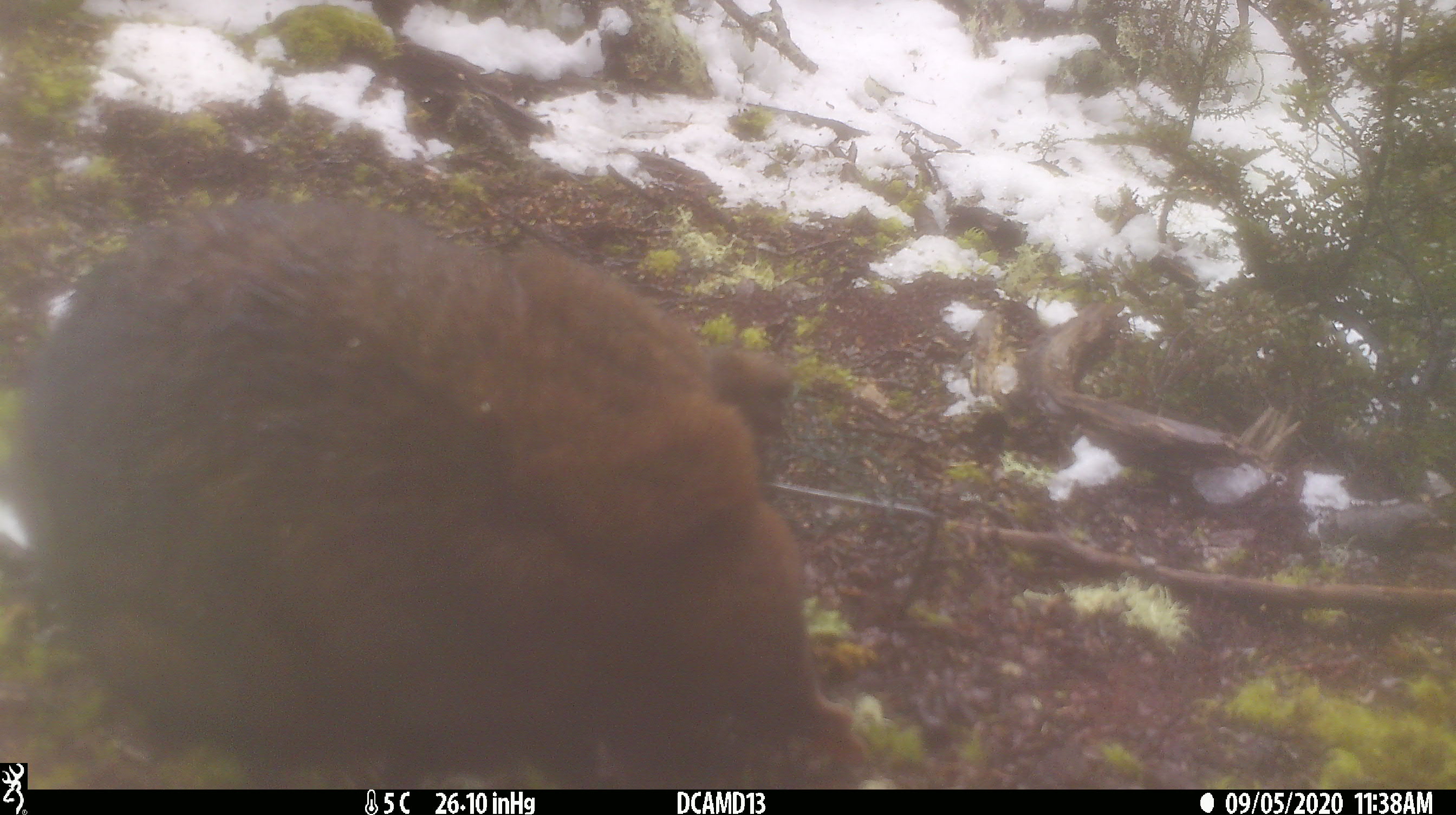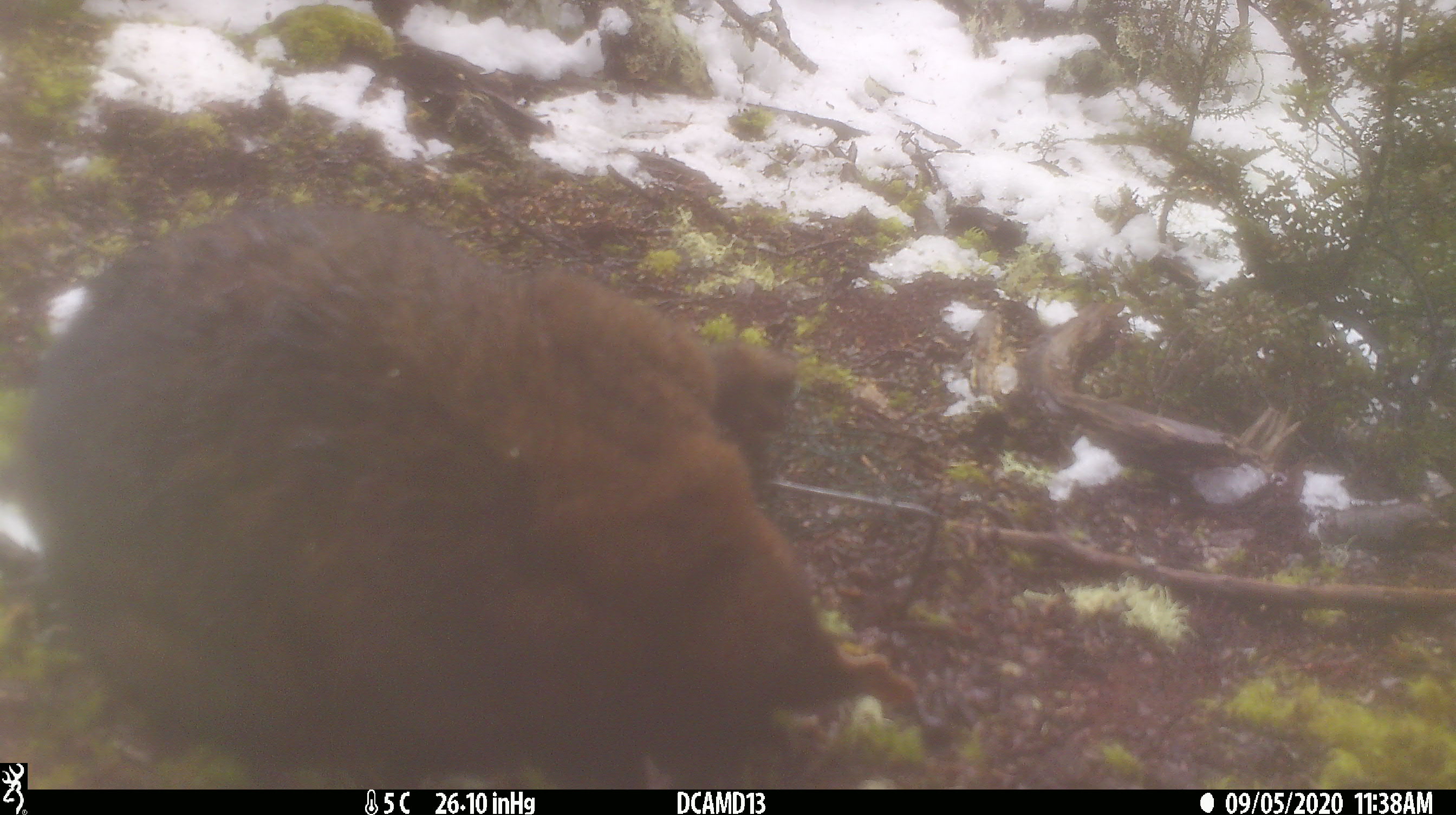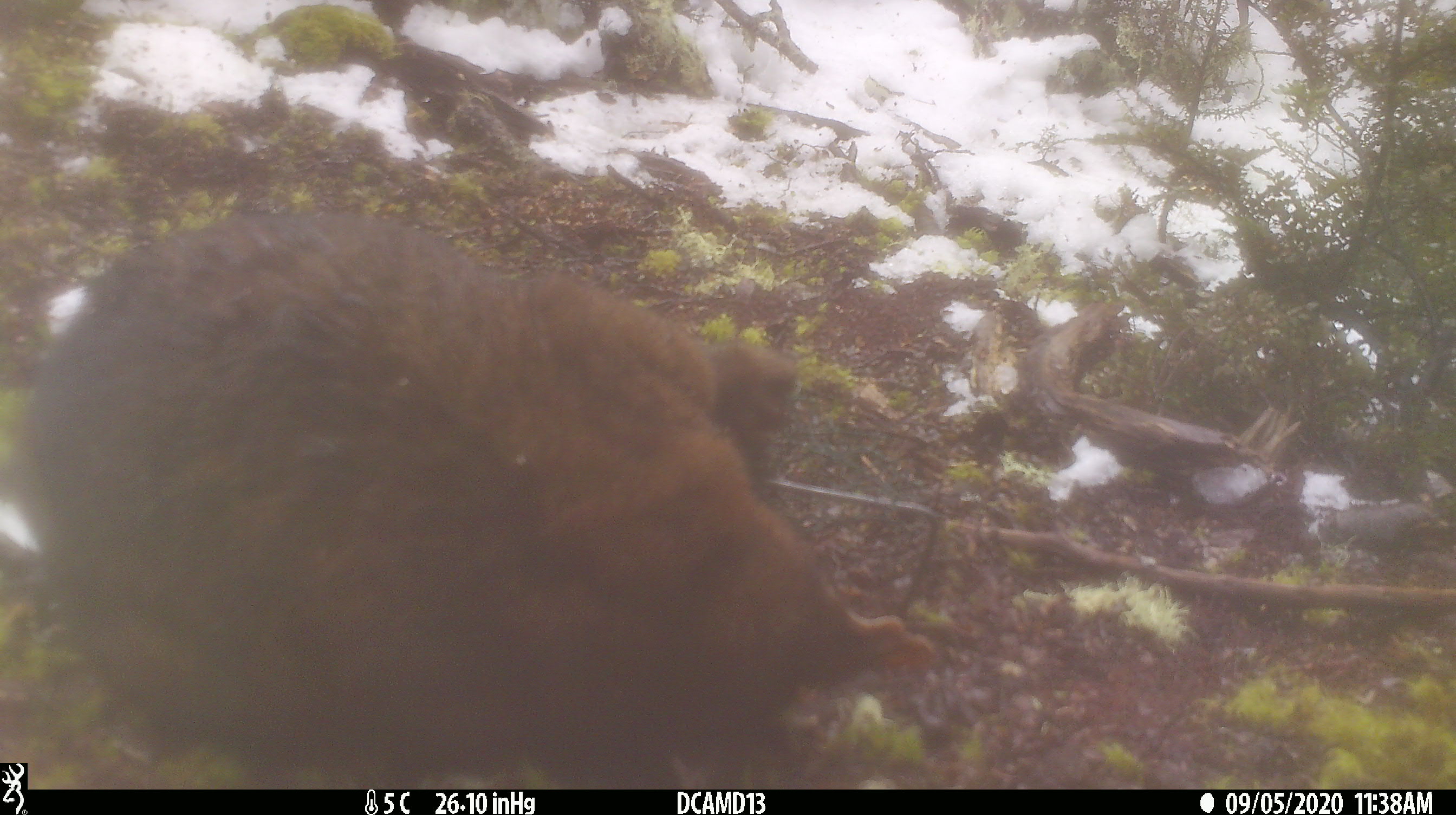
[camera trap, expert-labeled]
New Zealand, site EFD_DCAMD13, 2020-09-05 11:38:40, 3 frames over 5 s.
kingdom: Animalia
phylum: Chordata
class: Mammalia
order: Diprotodontia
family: Phalangeridae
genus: Trichosurus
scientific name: Trichosurus vulpecula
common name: common brushtail possum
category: possum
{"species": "possum (common brushtail possum) (Trichosurus vulpecula)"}